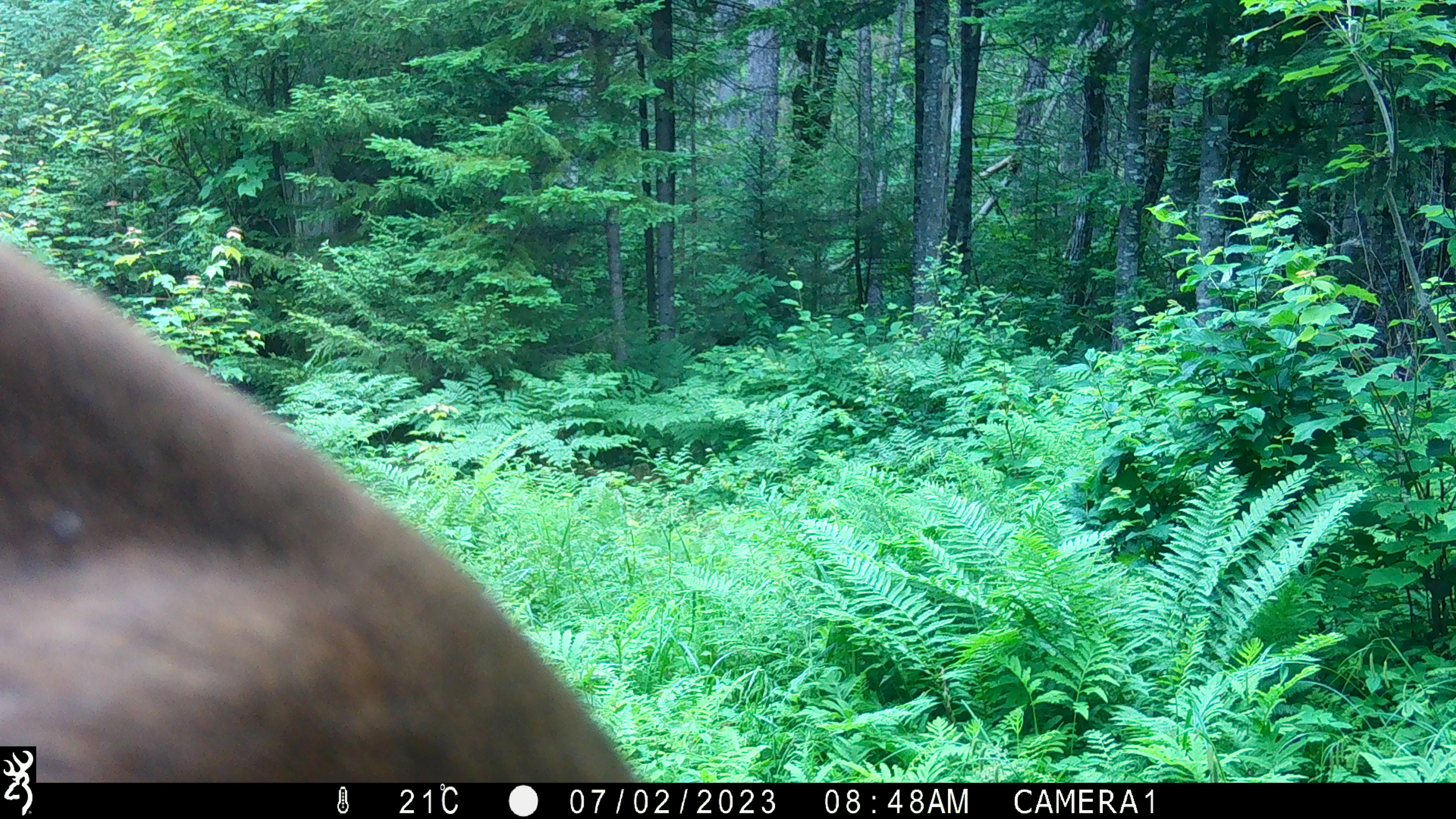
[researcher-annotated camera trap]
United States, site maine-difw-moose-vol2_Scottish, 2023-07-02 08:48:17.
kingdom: Animalia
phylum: Chordata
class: Mammalia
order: Artiodactyla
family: Cervidae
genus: Alces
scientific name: Alces alces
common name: moose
Moose (Alces alces).